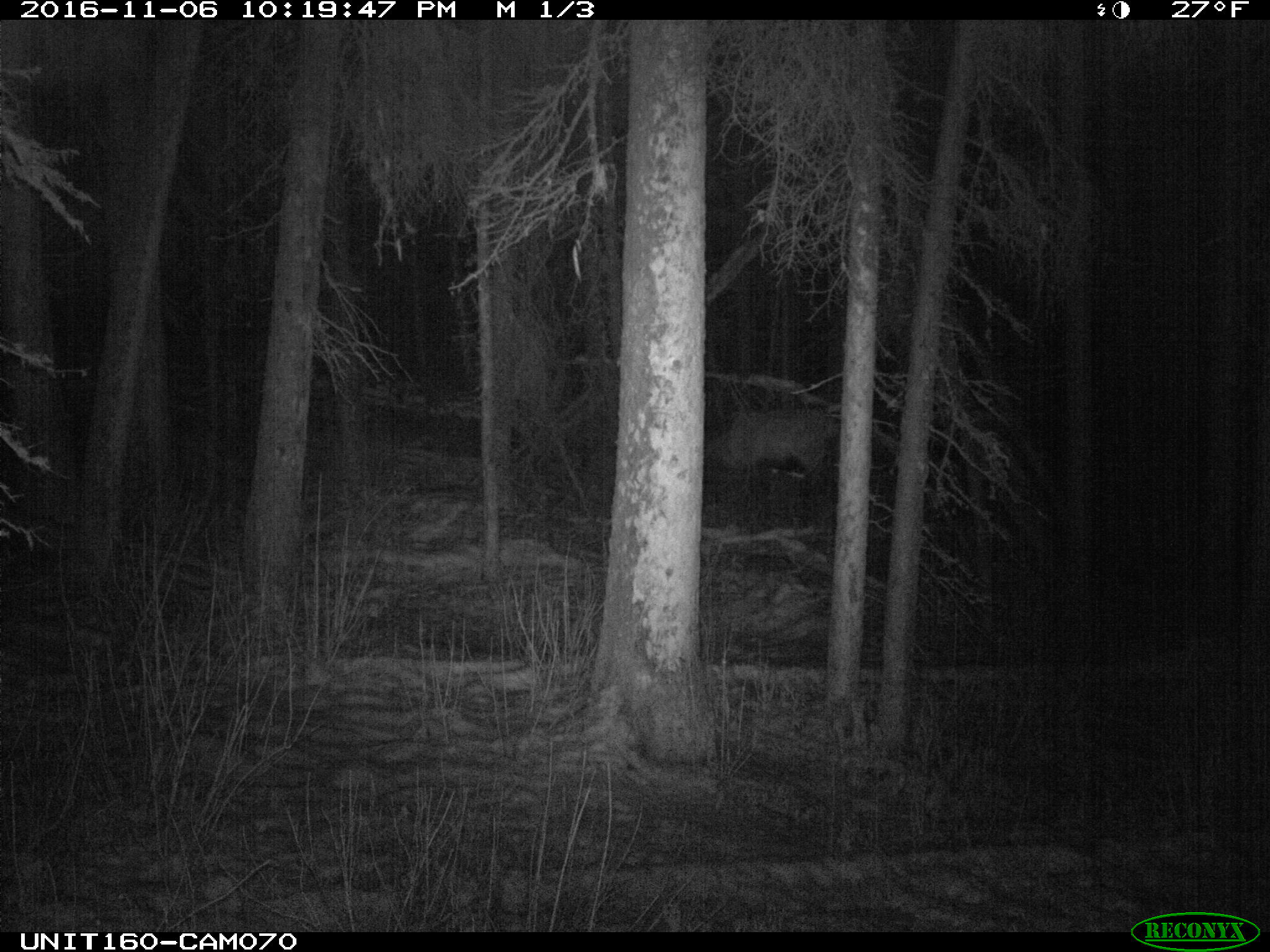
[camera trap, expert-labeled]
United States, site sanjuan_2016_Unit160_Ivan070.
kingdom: Animalia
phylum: Chordata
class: Mammalia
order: Artiodactyla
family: Cervidae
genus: Cervus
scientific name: Cervus elaphus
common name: red deer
Cervus elaphus (red deer).